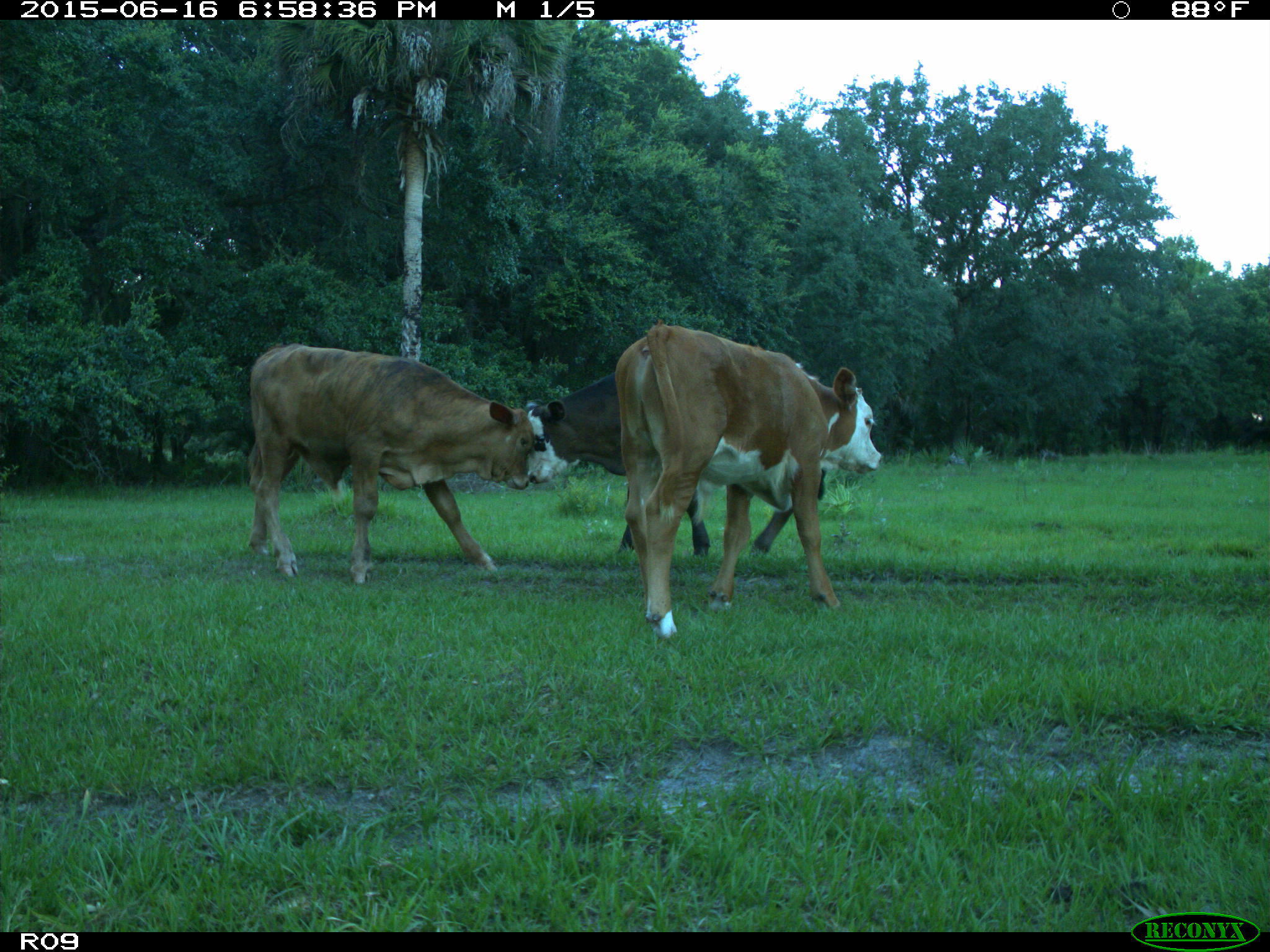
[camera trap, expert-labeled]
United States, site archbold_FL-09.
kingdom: Animalia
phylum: Chordata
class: Mammalia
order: Artiodactyla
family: Bovidae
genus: Bos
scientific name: Bos taurus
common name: domestic cow